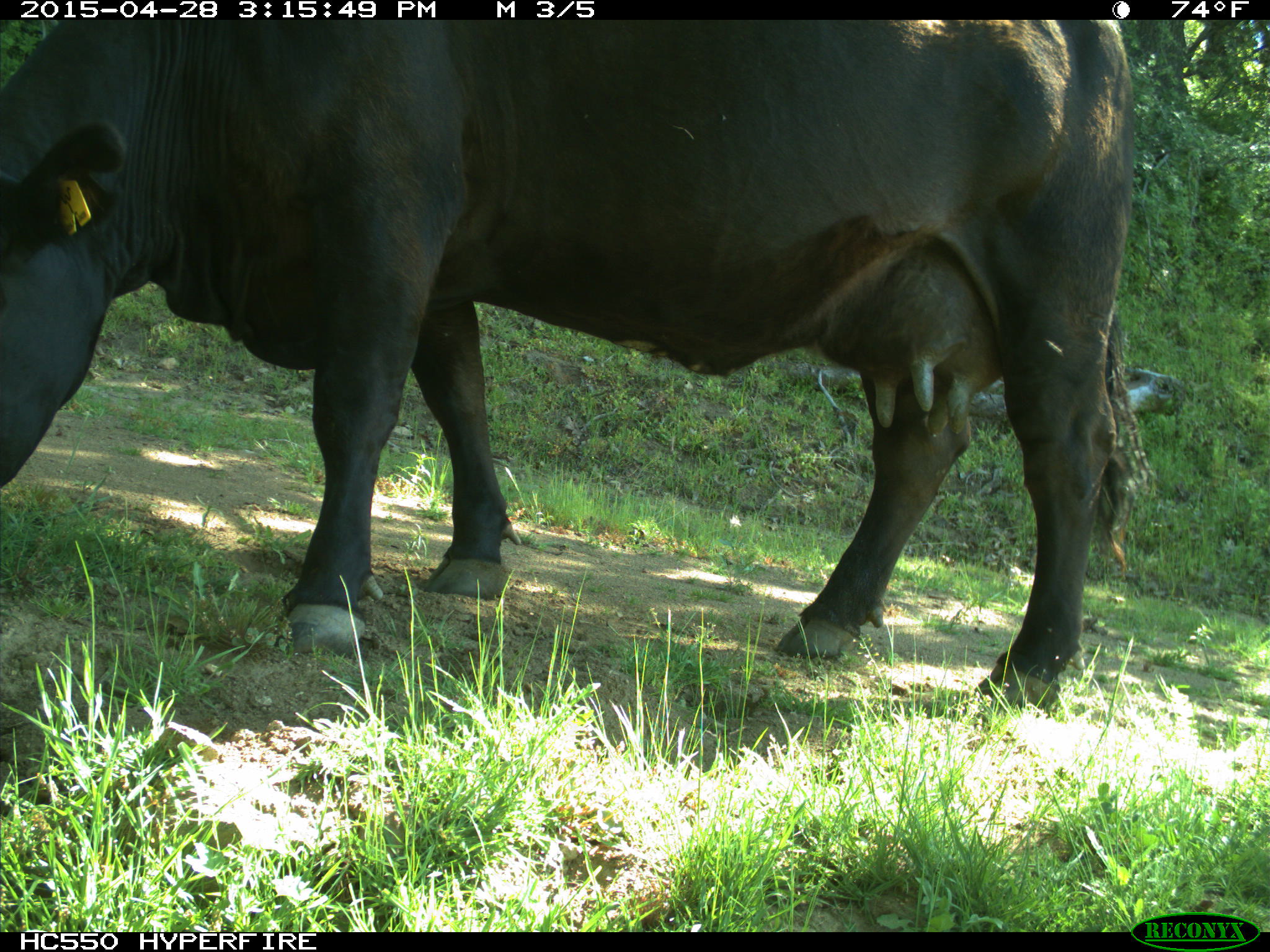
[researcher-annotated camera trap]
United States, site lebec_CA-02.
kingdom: Animalia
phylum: Chordata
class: Mammalia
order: Artiodactyla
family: Bovidae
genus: Bos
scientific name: Bos taurus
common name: domestic cow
Bos taurus (domestic cow).